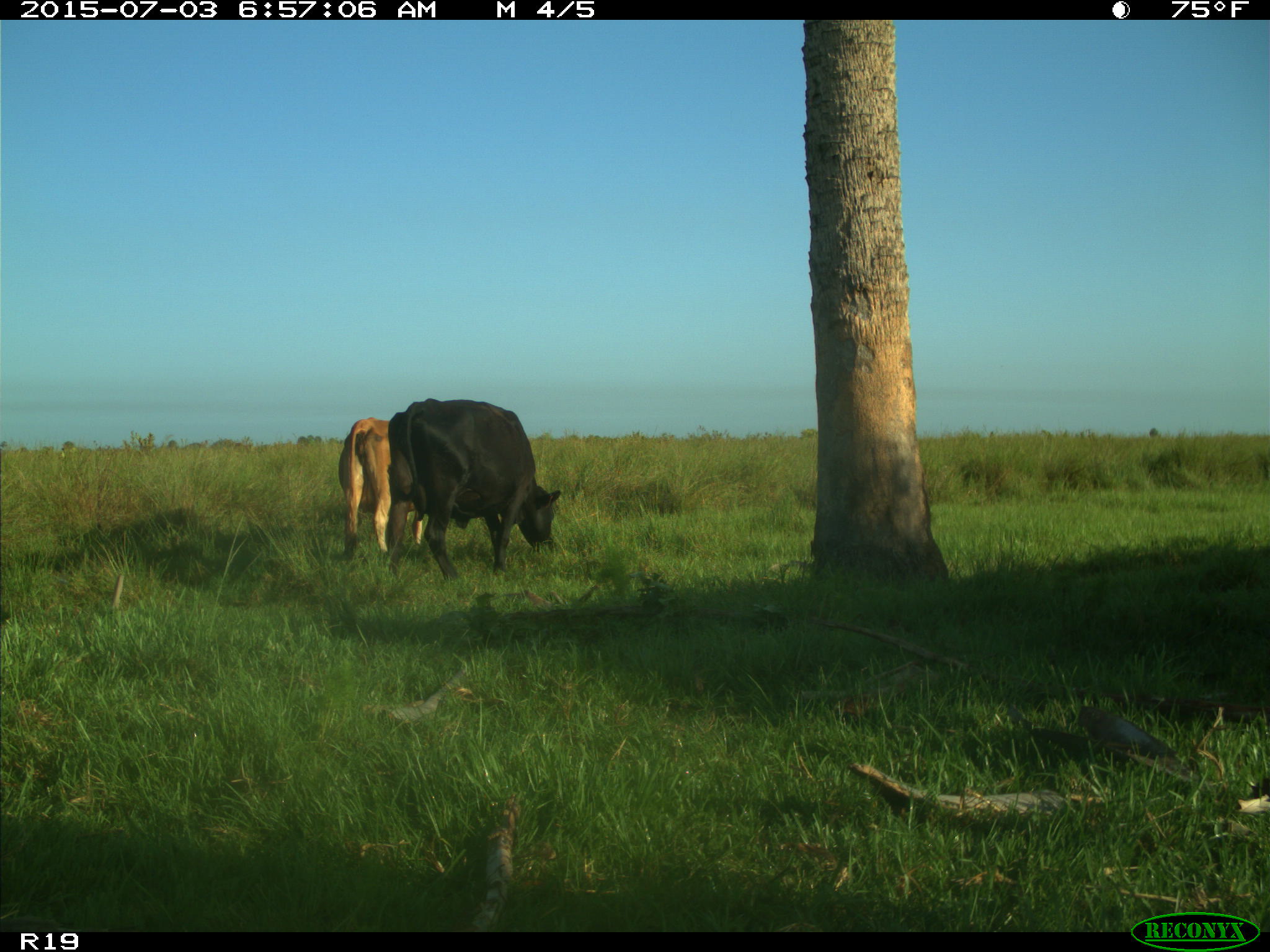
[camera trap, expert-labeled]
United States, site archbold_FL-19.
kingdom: Animalia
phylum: Chordata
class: Mammalia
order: Artiodactyla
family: Bovidae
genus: Bos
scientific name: Bos taurus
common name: domestic cow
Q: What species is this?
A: Bos taurus (domestic cow).